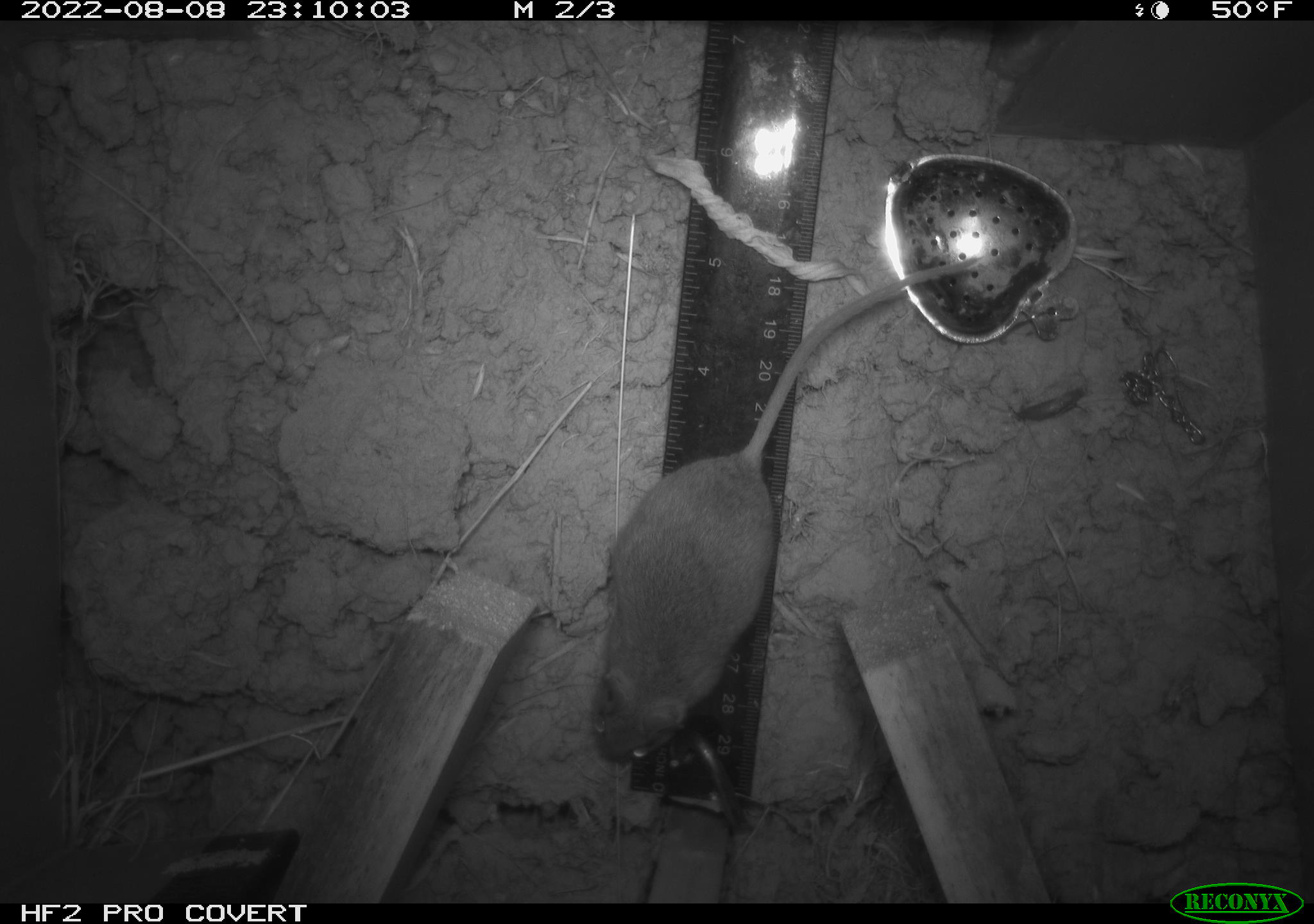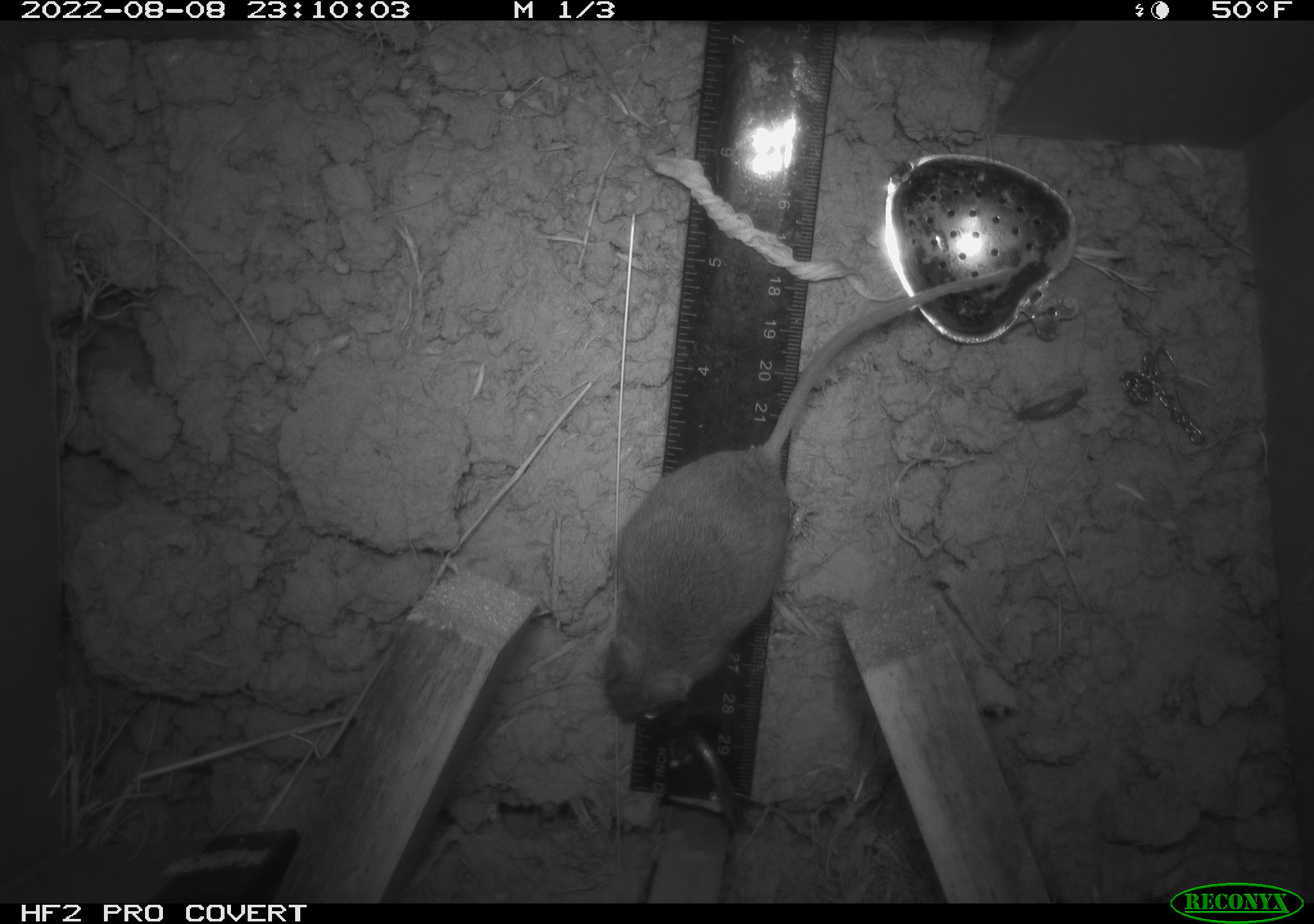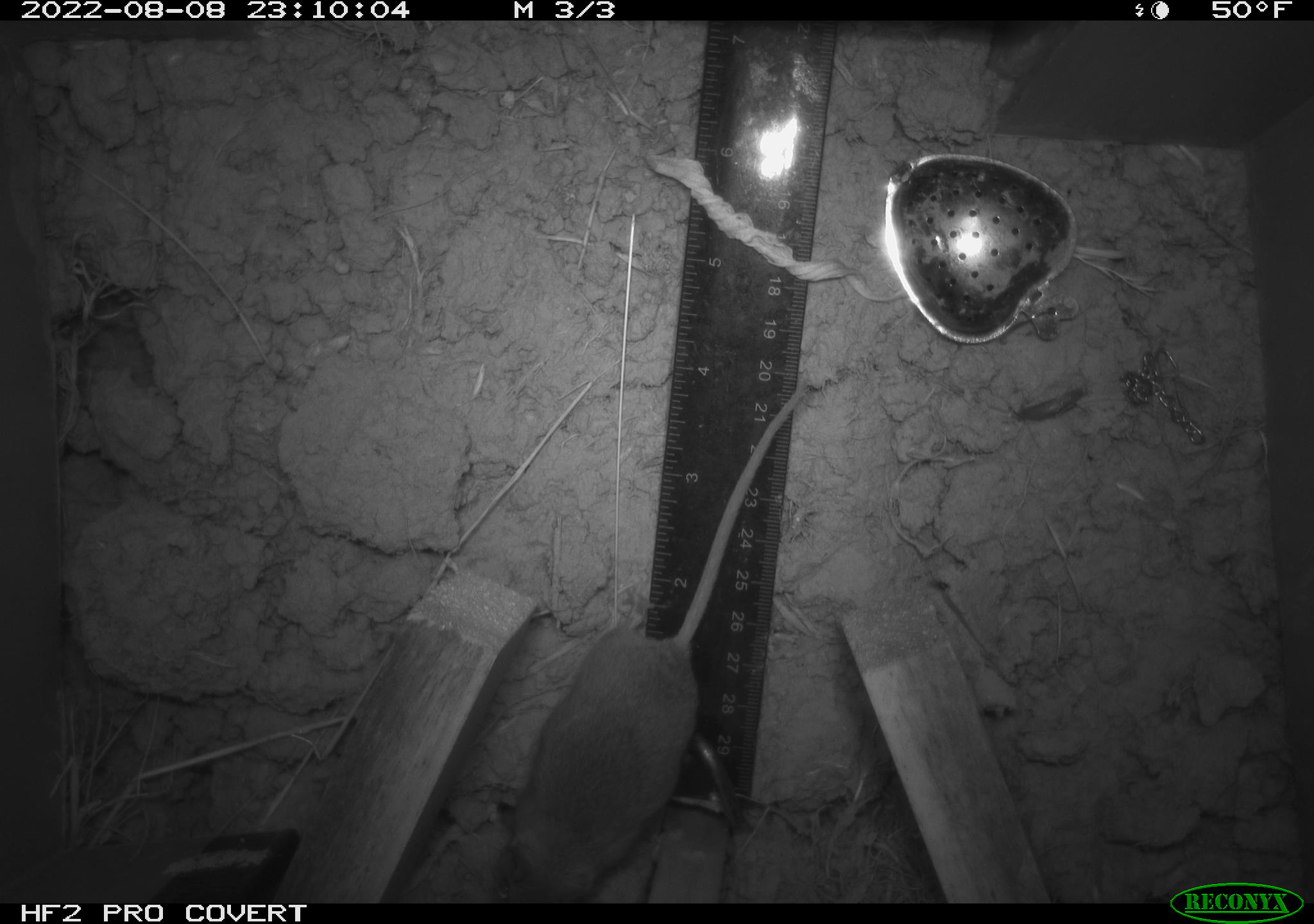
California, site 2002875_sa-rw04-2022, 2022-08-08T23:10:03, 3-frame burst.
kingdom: Animalia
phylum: Chordata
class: Mammalia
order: Rodentia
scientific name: Rodentia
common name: mouse species